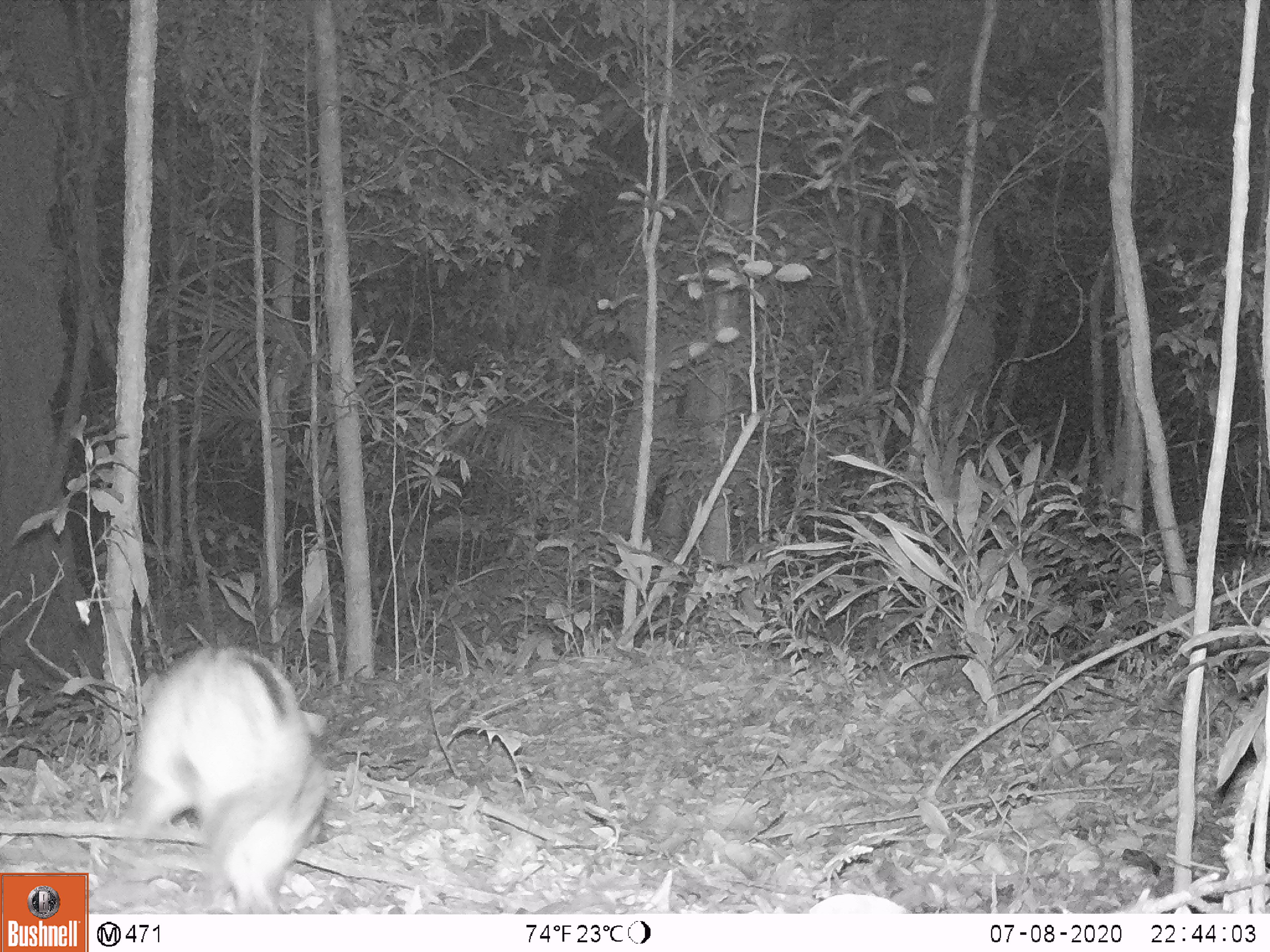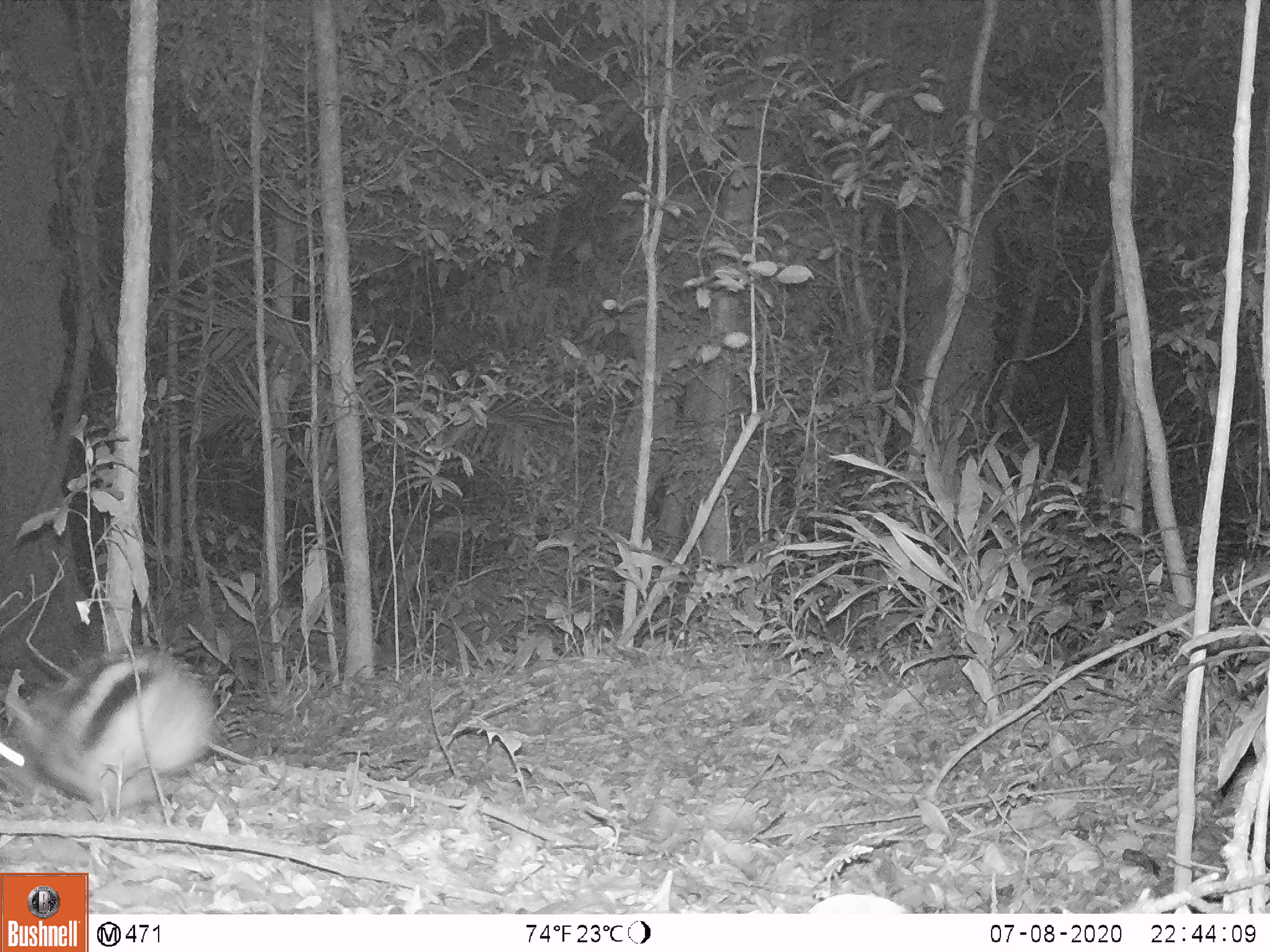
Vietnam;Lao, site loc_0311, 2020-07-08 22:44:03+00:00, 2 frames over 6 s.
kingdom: Animalia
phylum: Chordata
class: Mammalia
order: Lagomorpha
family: Leporidae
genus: Nesolagus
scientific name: Nesolagus timminsi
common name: annamite striped rabbit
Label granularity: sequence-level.